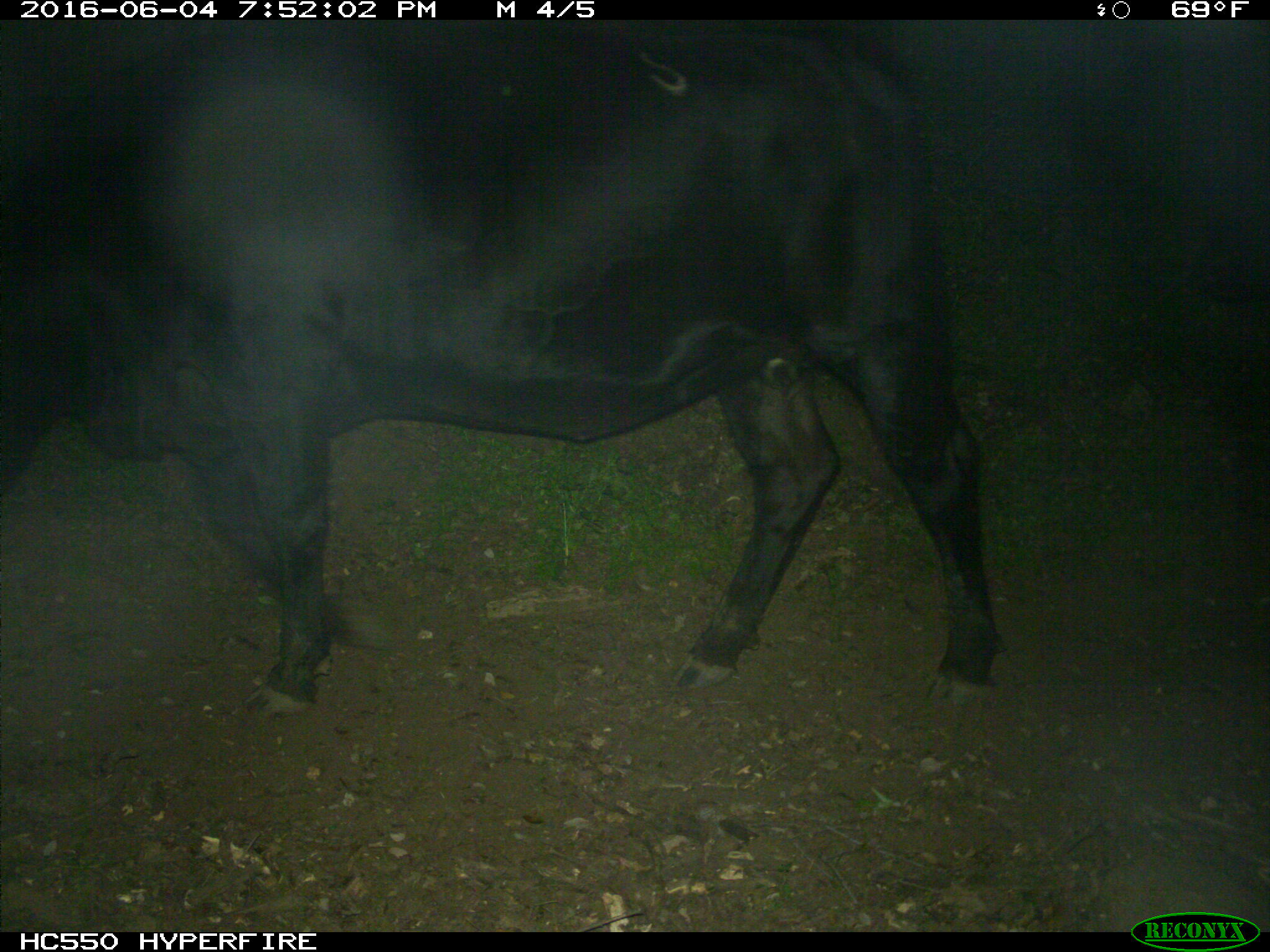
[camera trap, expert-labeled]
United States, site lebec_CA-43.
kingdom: Animalia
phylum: Chordata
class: Mammalia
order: Artiodactyla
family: Bovidae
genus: Bos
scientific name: Bos taurus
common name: domestic cow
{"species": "Bos taurus (domestic cow)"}